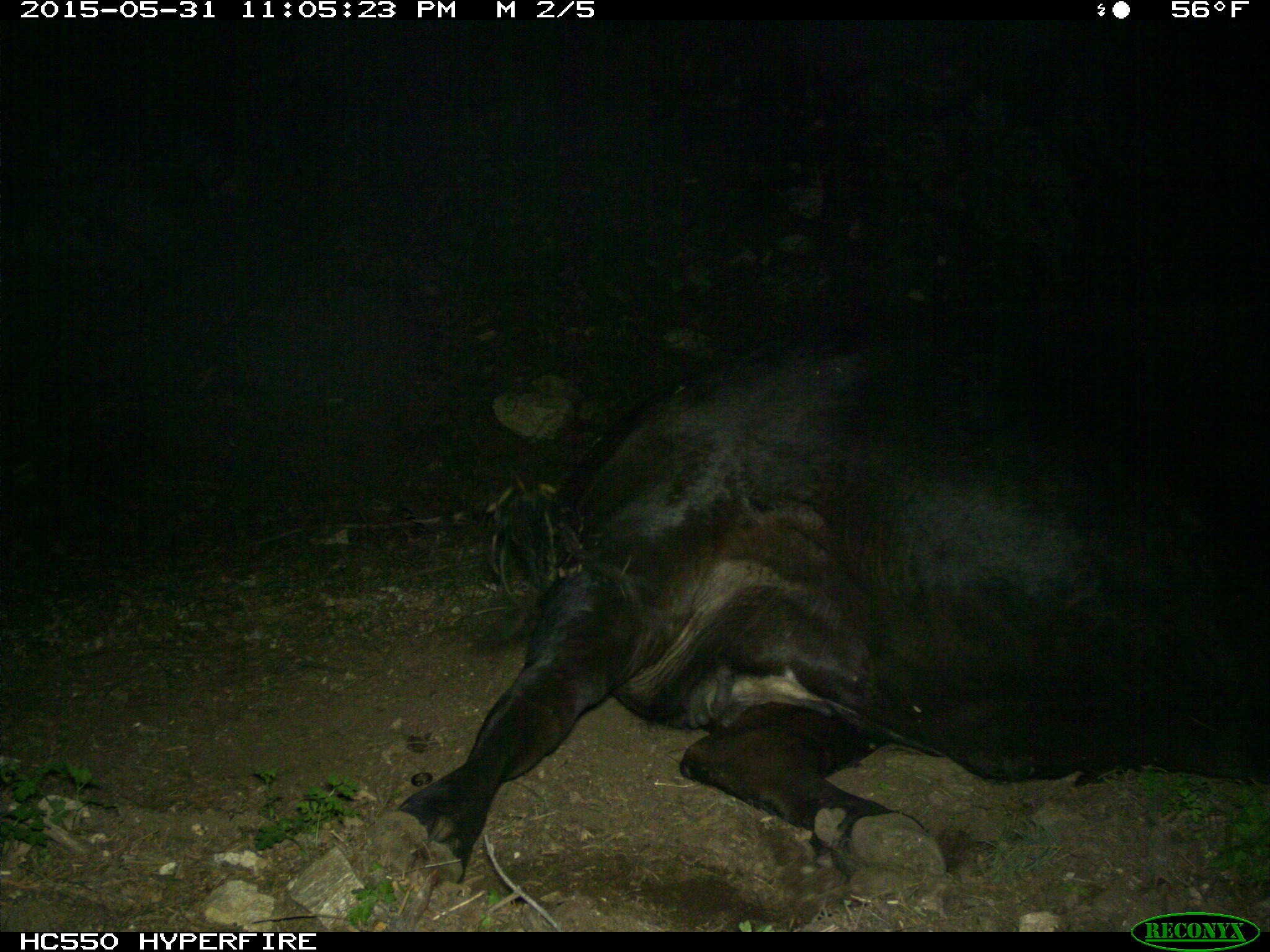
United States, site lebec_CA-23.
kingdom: Animalia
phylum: Chordata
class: Mammalia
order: Artiodactyla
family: Bovidae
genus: Bos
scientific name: Bos taurus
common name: domestic cow